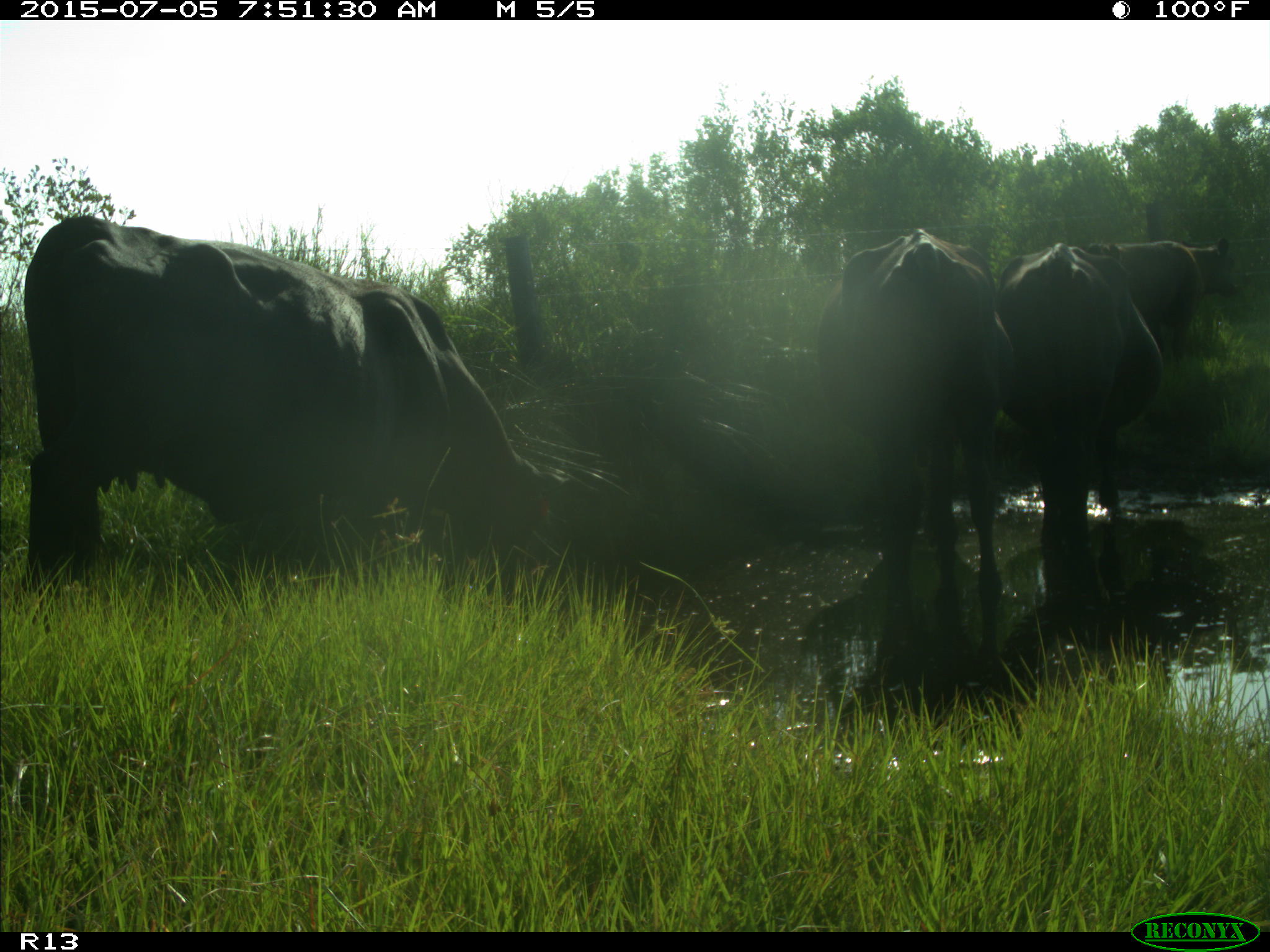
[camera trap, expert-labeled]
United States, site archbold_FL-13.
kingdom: Animalia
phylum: Chordata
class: Mammalia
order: Artiodactyla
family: Bovidae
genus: Bos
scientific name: Bos taurus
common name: domestic cow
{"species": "Bos taurus (domestic cow)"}